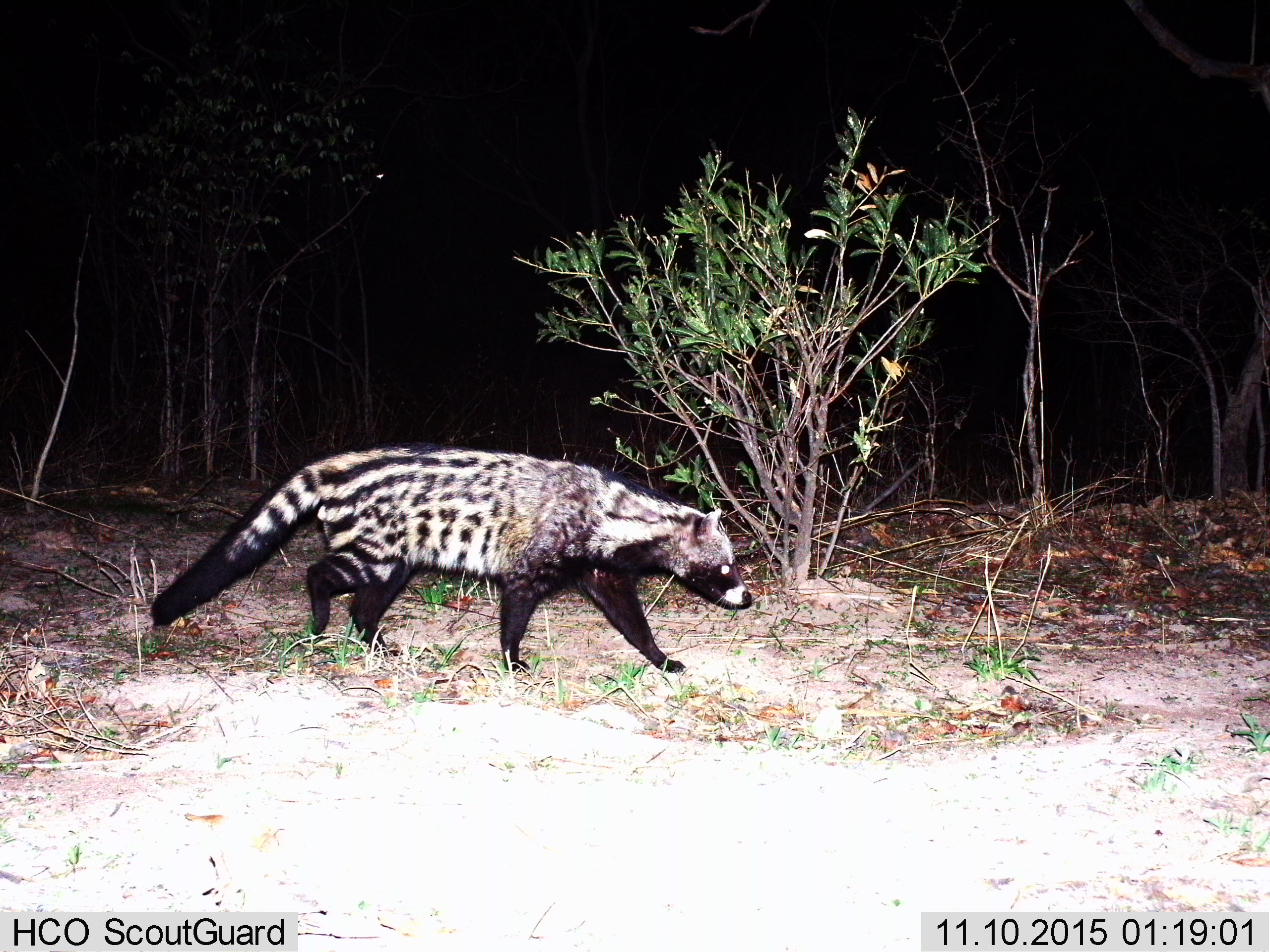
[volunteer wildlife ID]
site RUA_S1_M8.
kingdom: Animalia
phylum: Chordata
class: Mammalia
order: Carnivora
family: Viverridae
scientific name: Viverridae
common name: civet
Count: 1.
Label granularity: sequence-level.